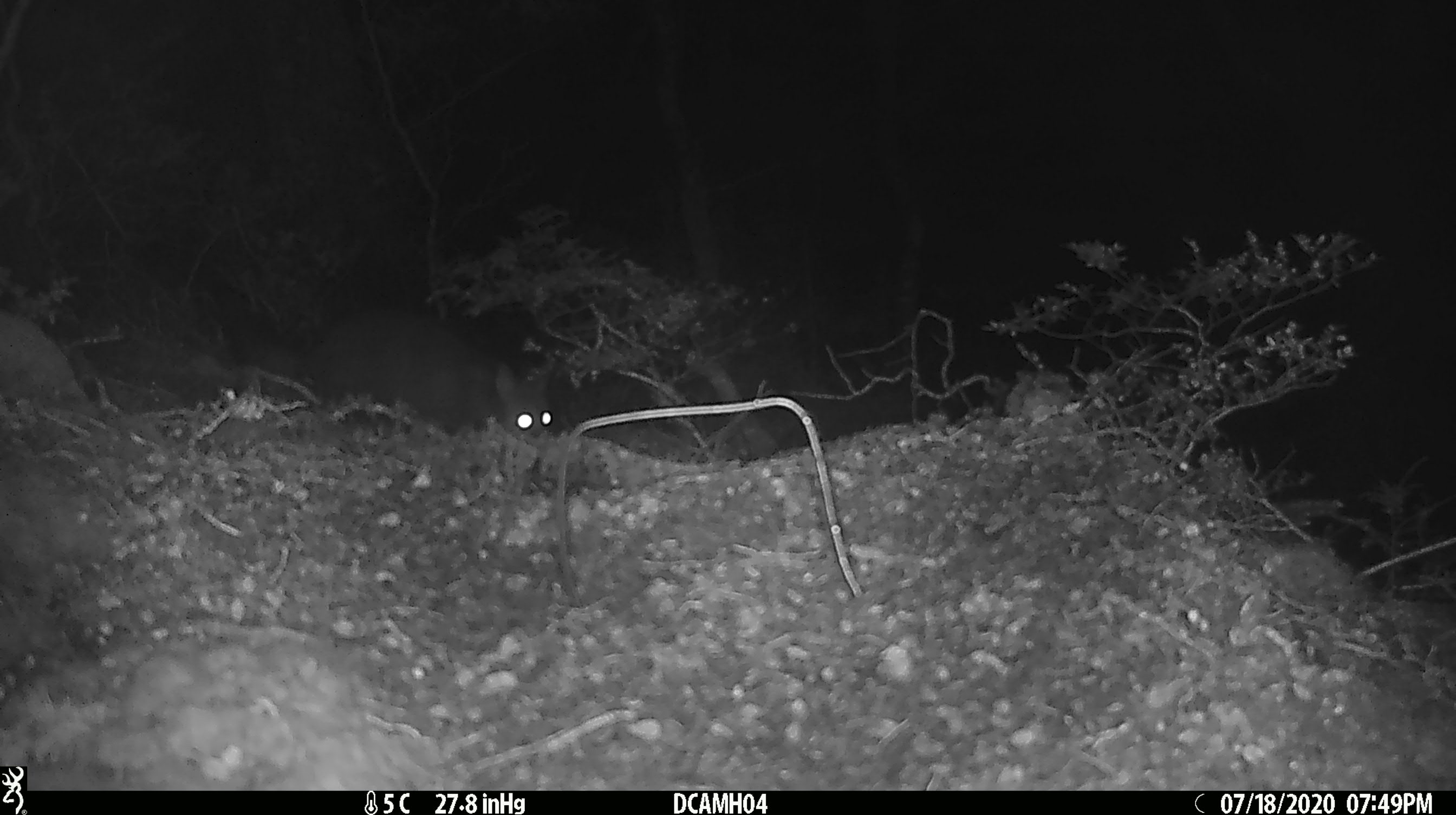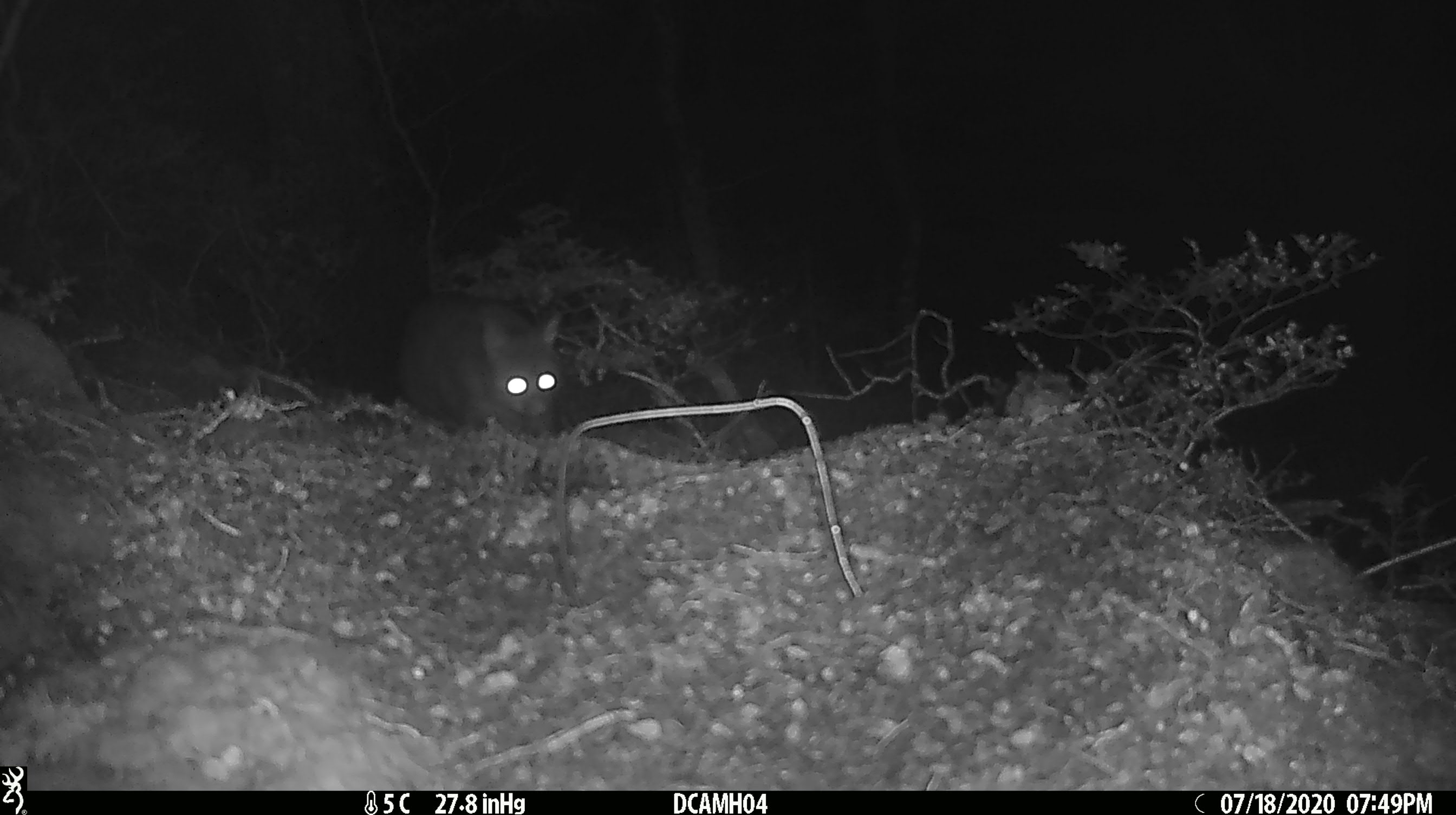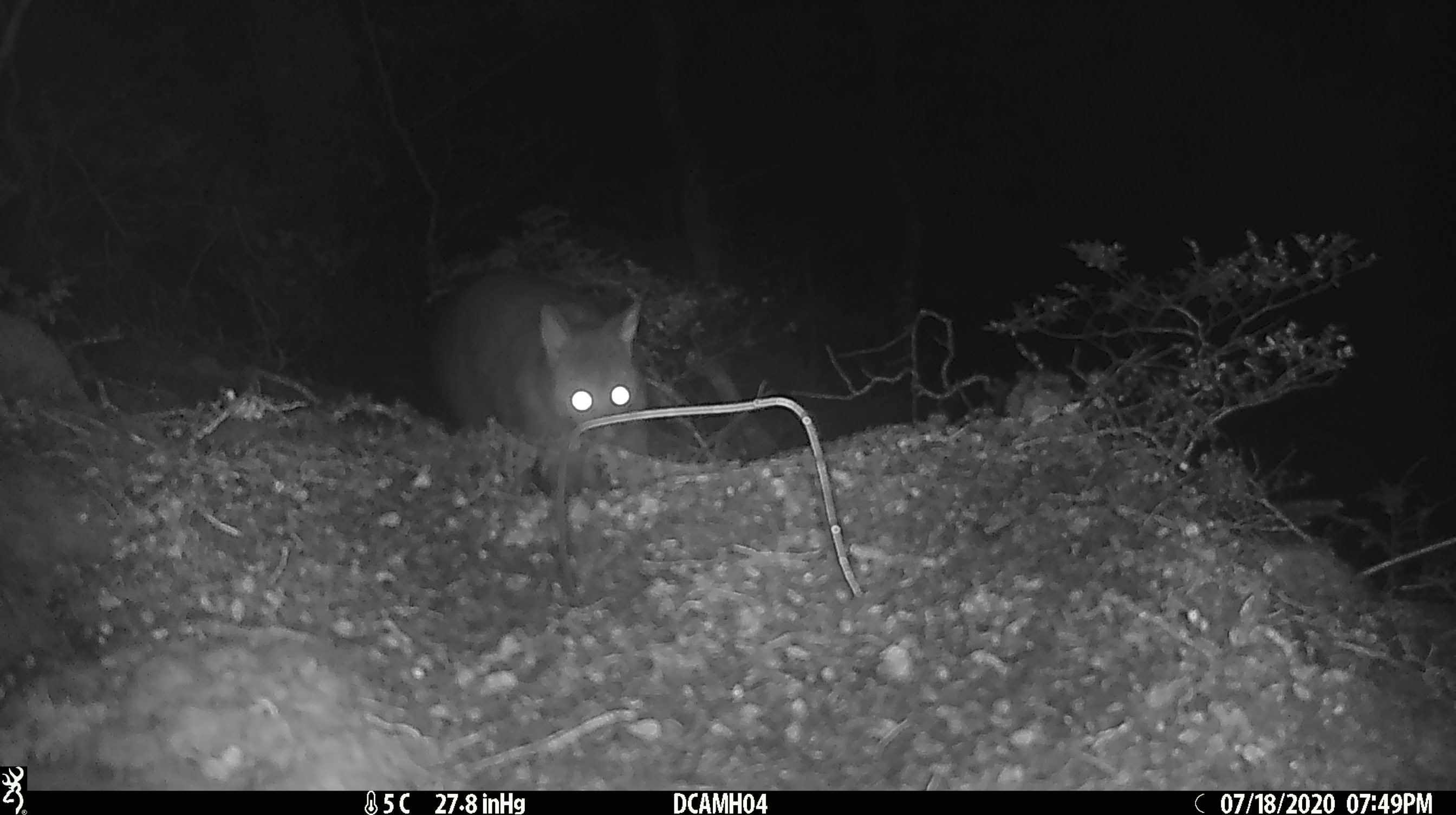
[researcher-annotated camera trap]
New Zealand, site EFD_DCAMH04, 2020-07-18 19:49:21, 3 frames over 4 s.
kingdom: Animalia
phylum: Chordata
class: Mammalia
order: Diprotodontia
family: Phalangeridae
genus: Trichosurus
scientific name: Trichosurus vulpecula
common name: common brushtail possum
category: possum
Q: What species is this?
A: Possum (common brushtail possum) (Trichosurus vulpecula).